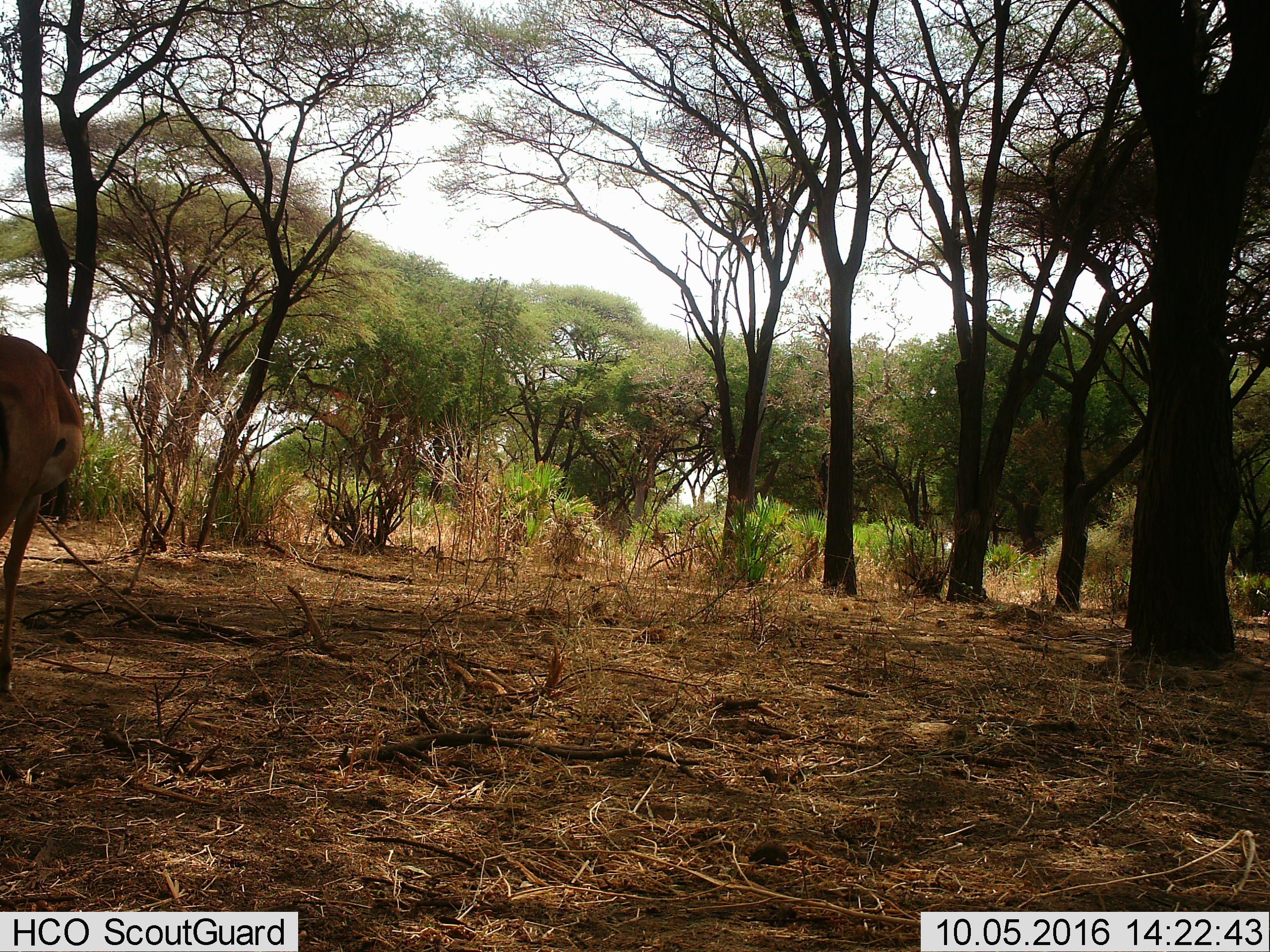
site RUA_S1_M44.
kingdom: Animalia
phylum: Chordata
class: Mammalia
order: Artiodactyla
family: Bovidae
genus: Aepyceros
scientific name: Aepyceros melampus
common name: impala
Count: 1.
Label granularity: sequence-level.